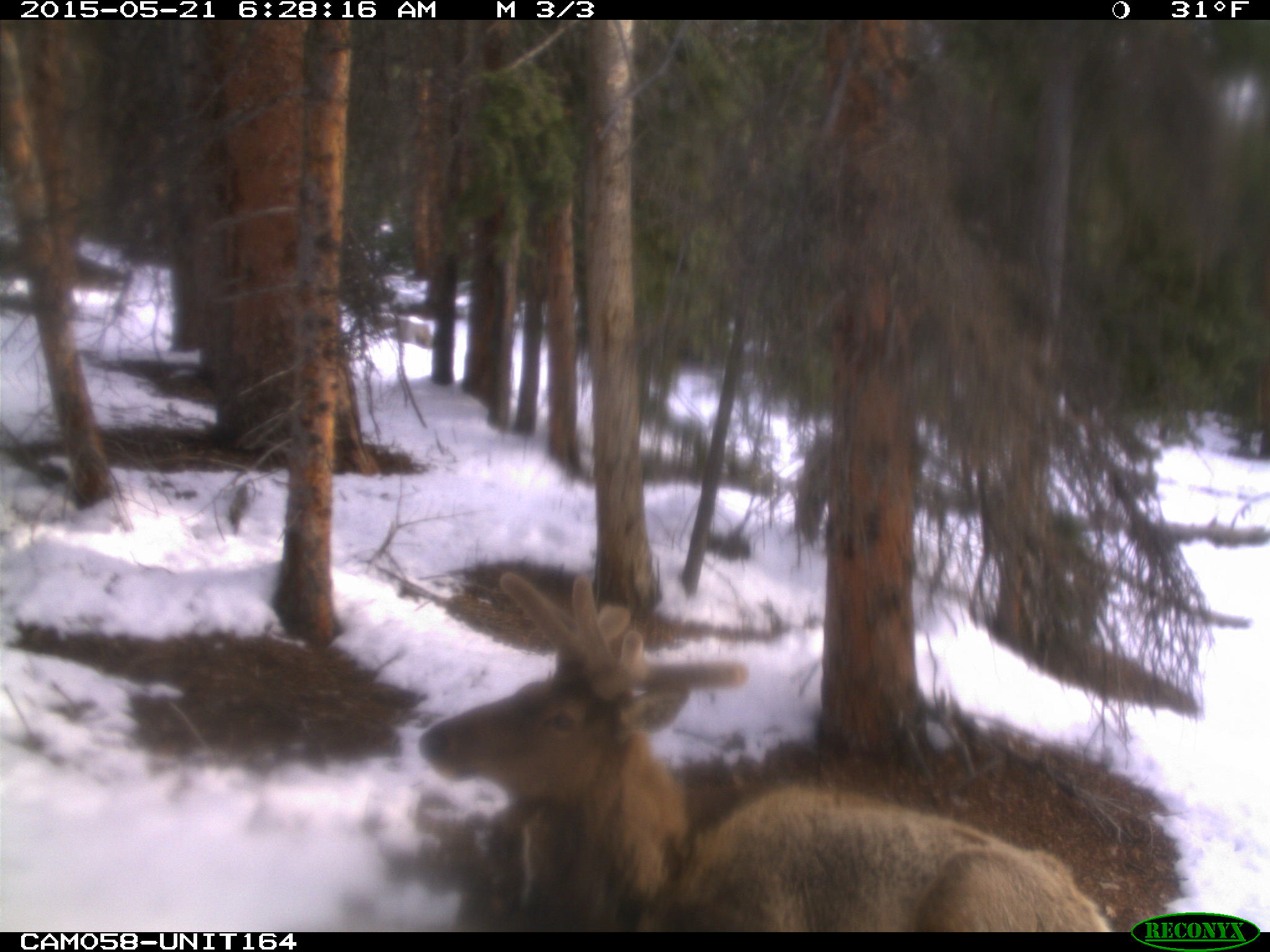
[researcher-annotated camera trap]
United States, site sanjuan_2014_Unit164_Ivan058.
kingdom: Animalia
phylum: Chordata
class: Mammalia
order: Artiodactyla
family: Cervidae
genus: Cervus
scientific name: Cervus elaphus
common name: red deer